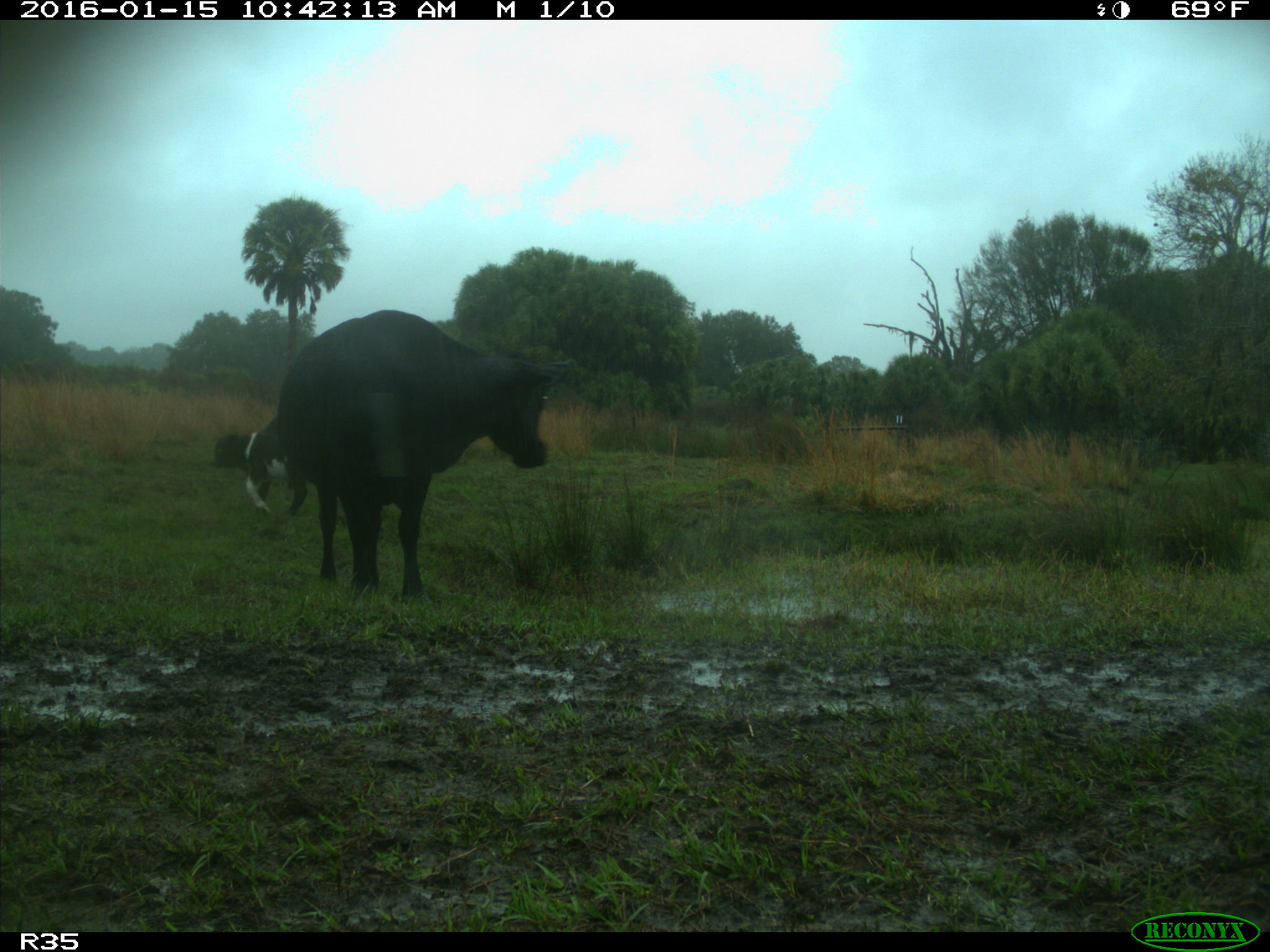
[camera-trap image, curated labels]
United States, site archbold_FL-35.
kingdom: Animalia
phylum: Chordata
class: Mammalia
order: Artiodactyla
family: Bovidae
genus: Bos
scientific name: Bos taurus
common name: domestic cow